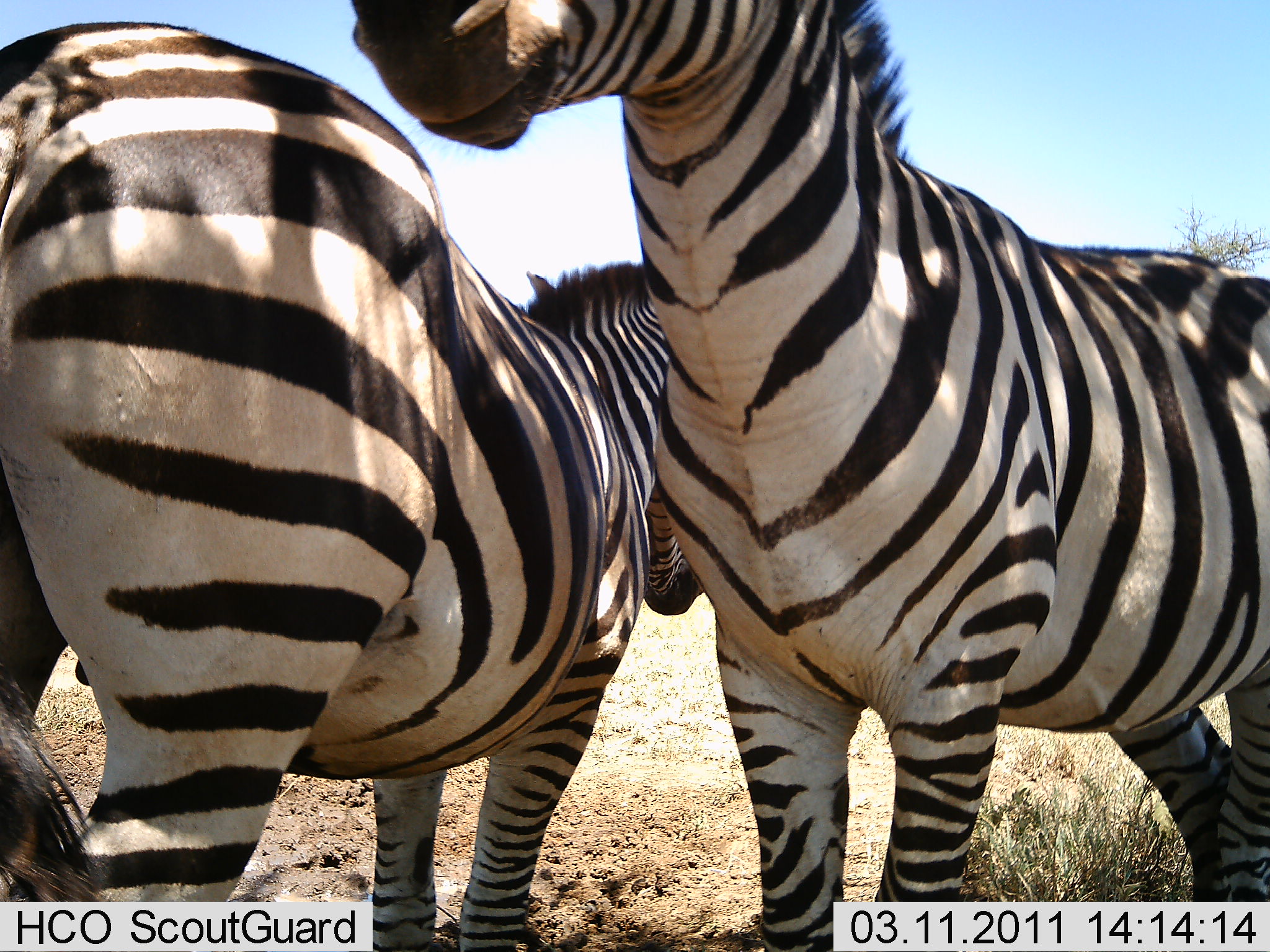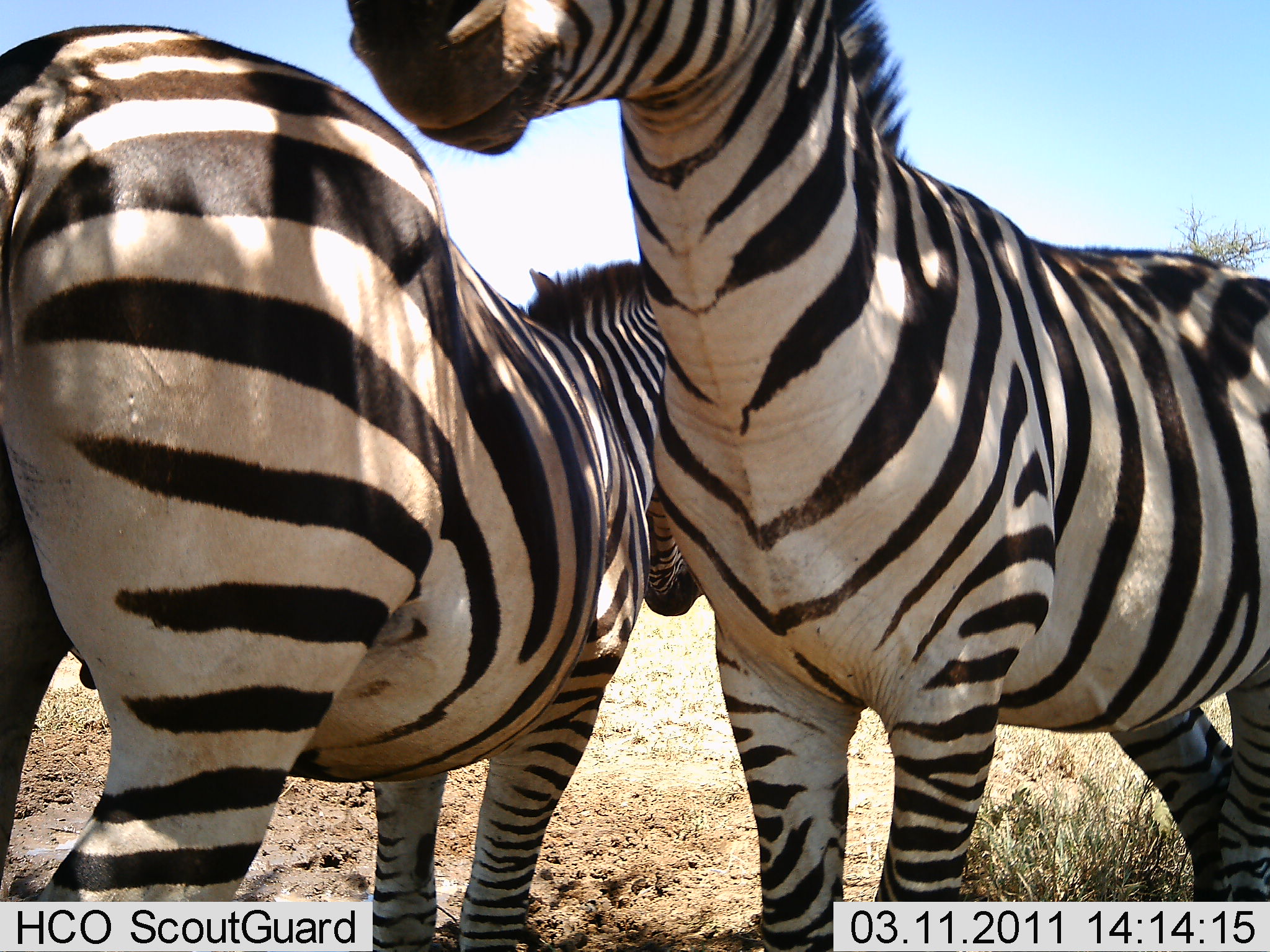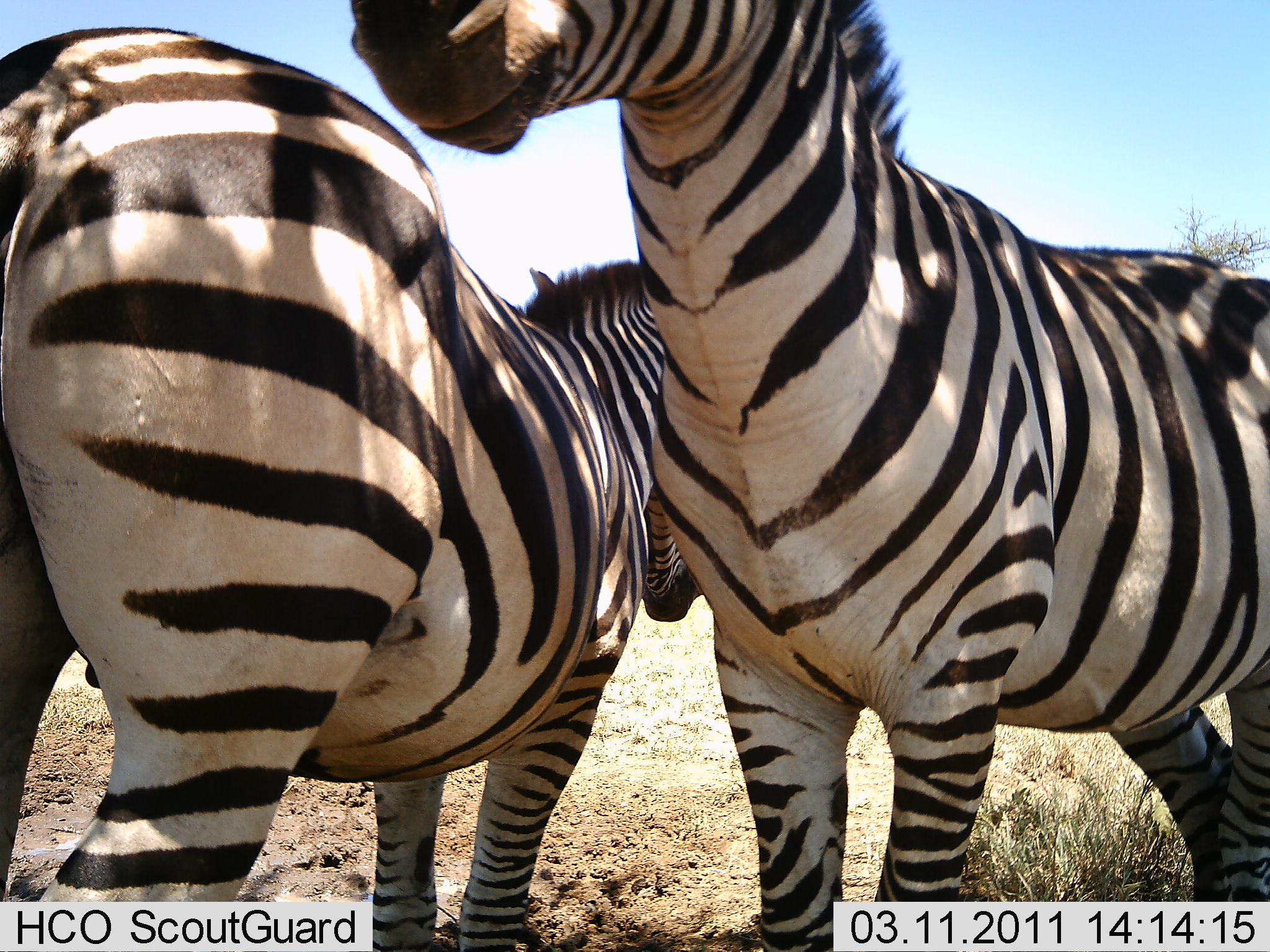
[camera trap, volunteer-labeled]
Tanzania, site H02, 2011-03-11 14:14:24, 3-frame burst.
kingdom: Animalia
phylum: Chordata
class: Mammalia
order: Perissodactyla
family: Equidae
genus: Equus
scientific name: Equus quagga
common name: plains zebra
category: zebra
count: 2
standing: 82%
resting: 27%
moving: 0%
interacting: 18%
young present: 0%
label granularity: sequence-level